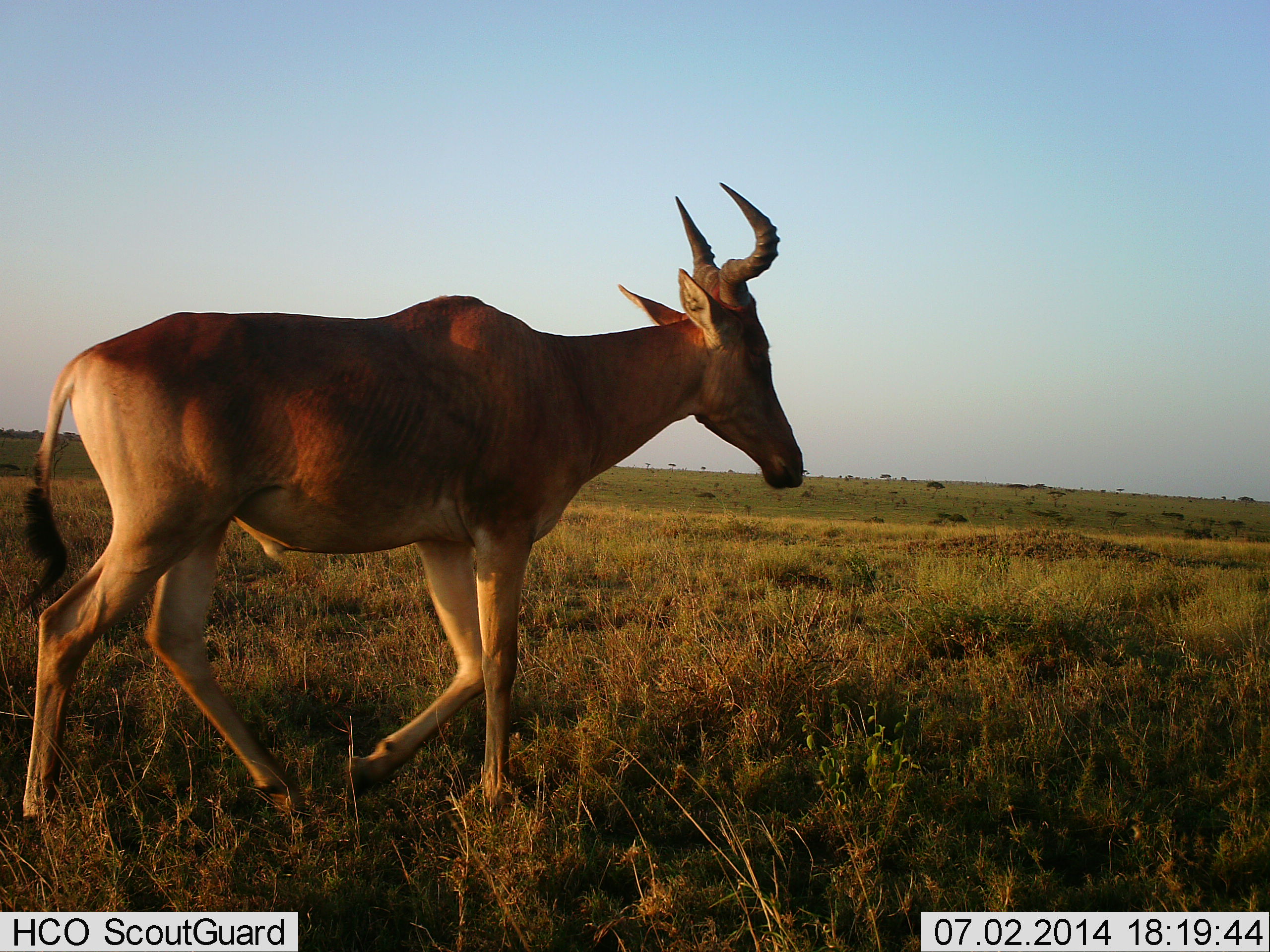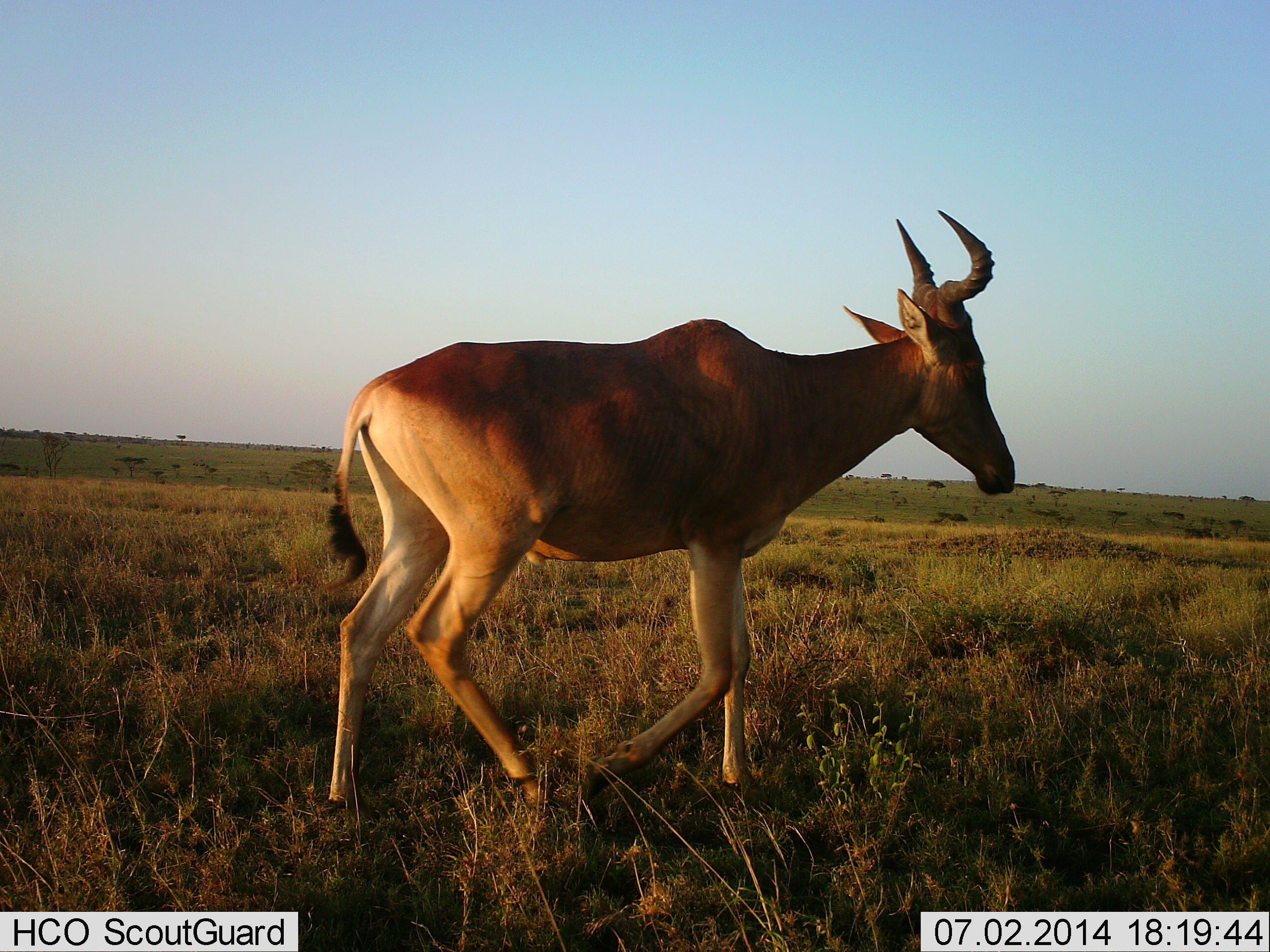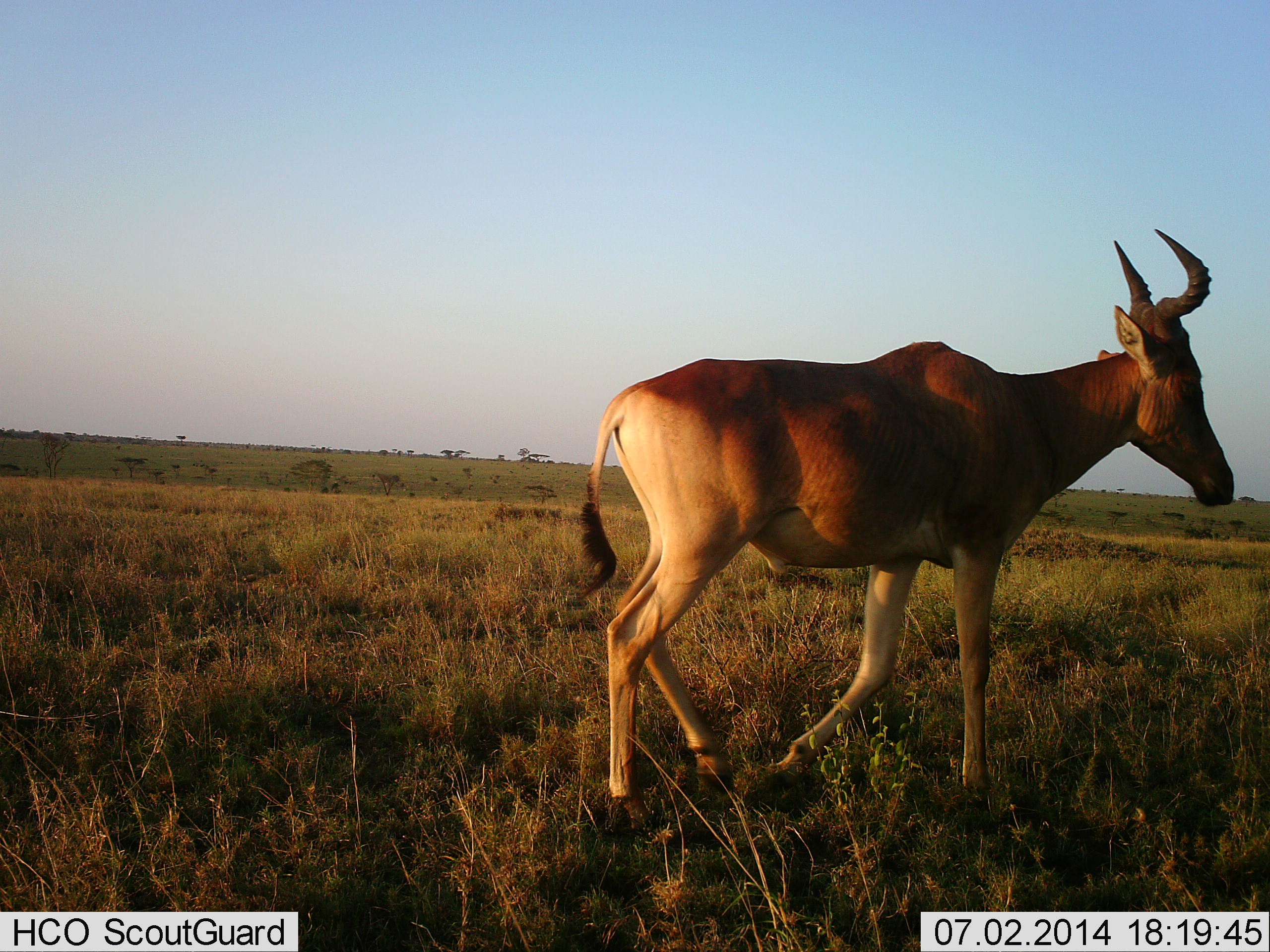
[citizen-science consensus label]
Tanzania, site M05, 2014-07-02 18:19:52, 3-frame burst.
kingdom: Animalia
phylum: Chordata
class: Mammalia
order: Artiodactyla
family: Bovidae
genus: Alcelaphus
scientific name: Alcelaphus buselaphus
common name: hartebeest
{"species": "hartebeest (Alcelaphus buselaphus)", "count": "1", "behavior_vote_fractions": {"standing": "0%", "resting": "0%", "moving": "100%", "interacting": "0%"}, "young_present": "0%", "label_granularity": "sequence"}